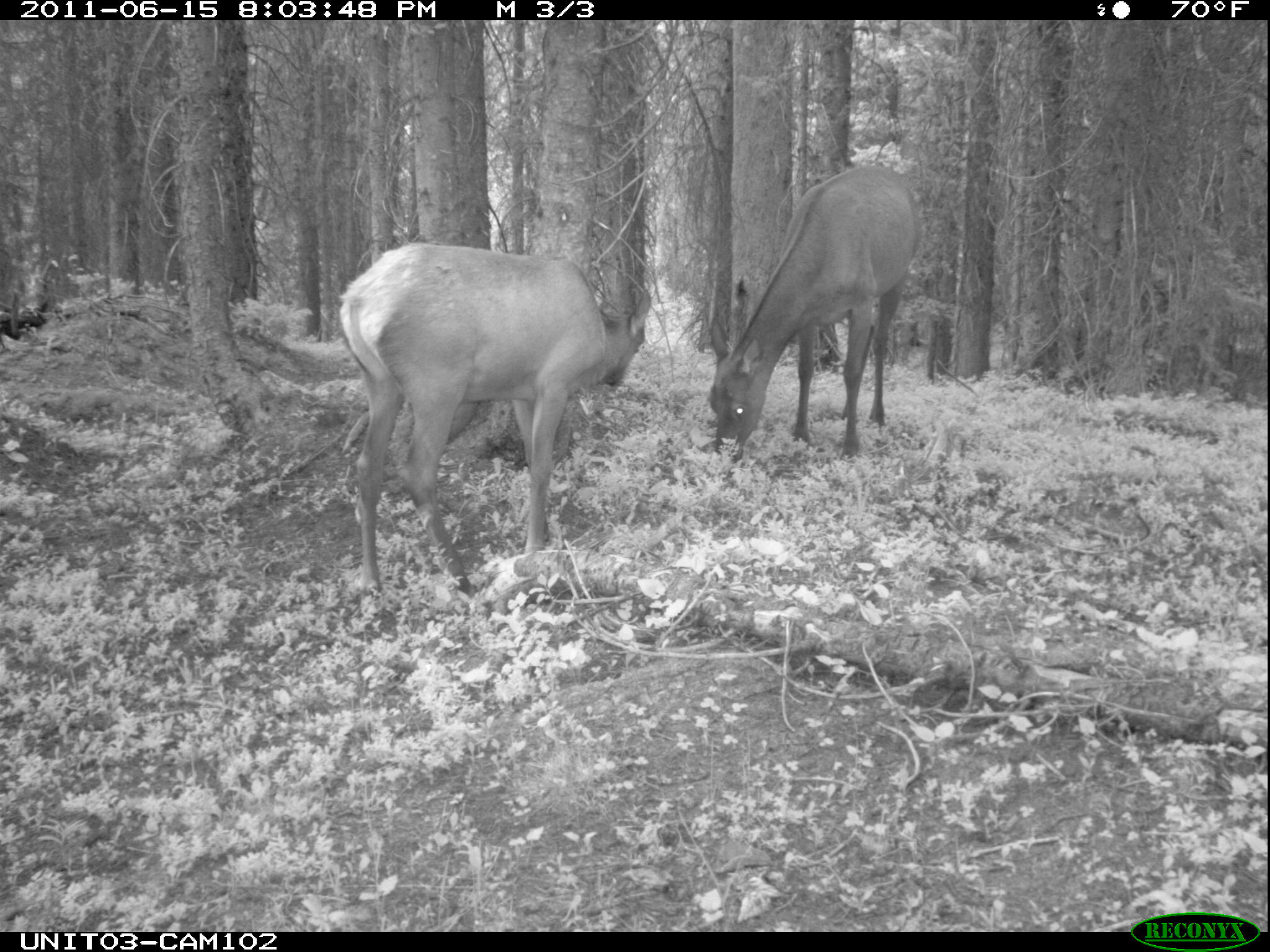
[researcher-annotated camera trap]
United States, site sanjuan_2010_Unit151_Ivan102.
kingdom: Animalia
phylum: Chordata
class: Mammalia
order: Artiodactyla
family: Cervidae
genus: Cervus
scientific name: Cervus elaphus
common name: red deer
Cervus elaphus (red deer).